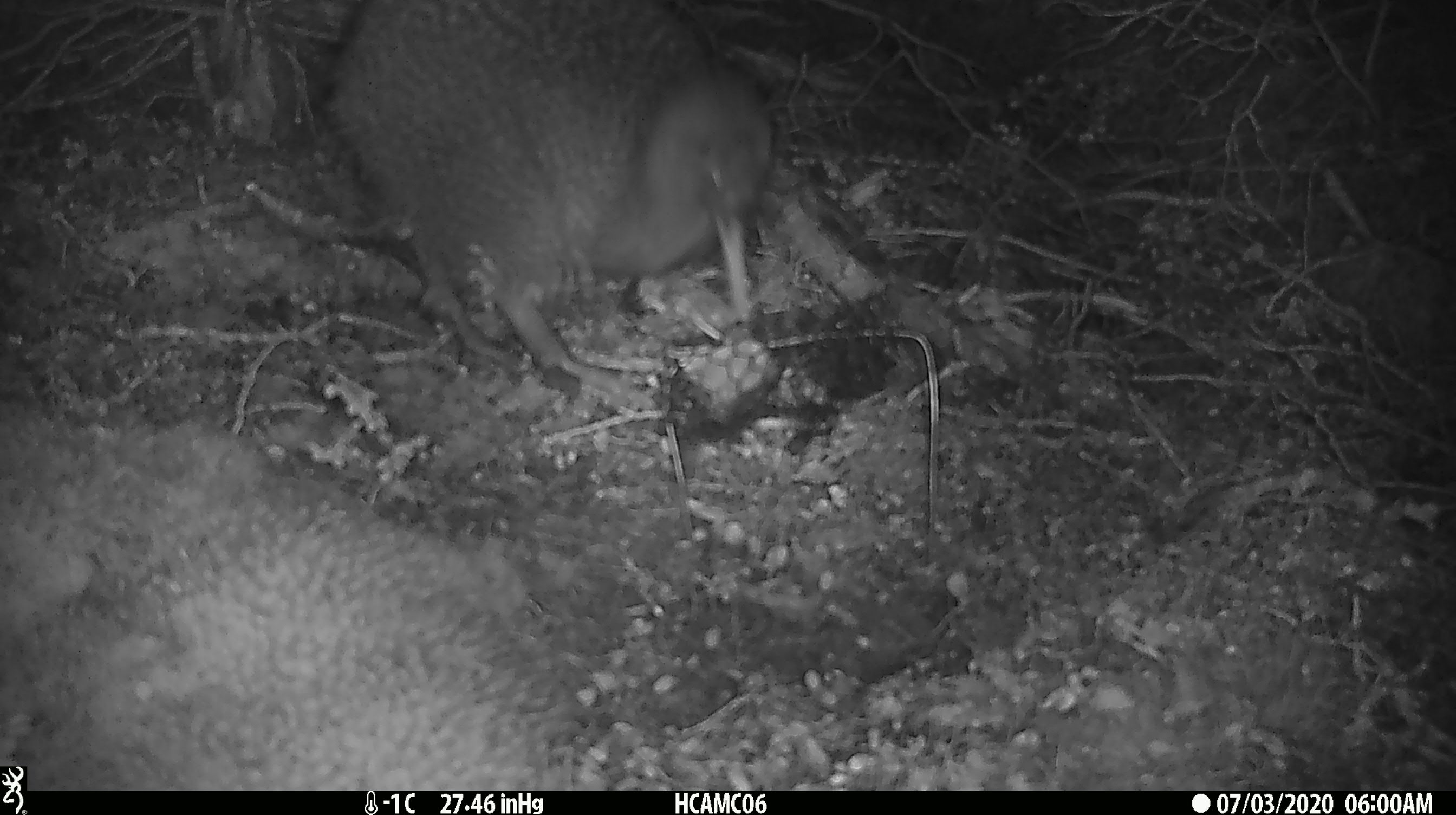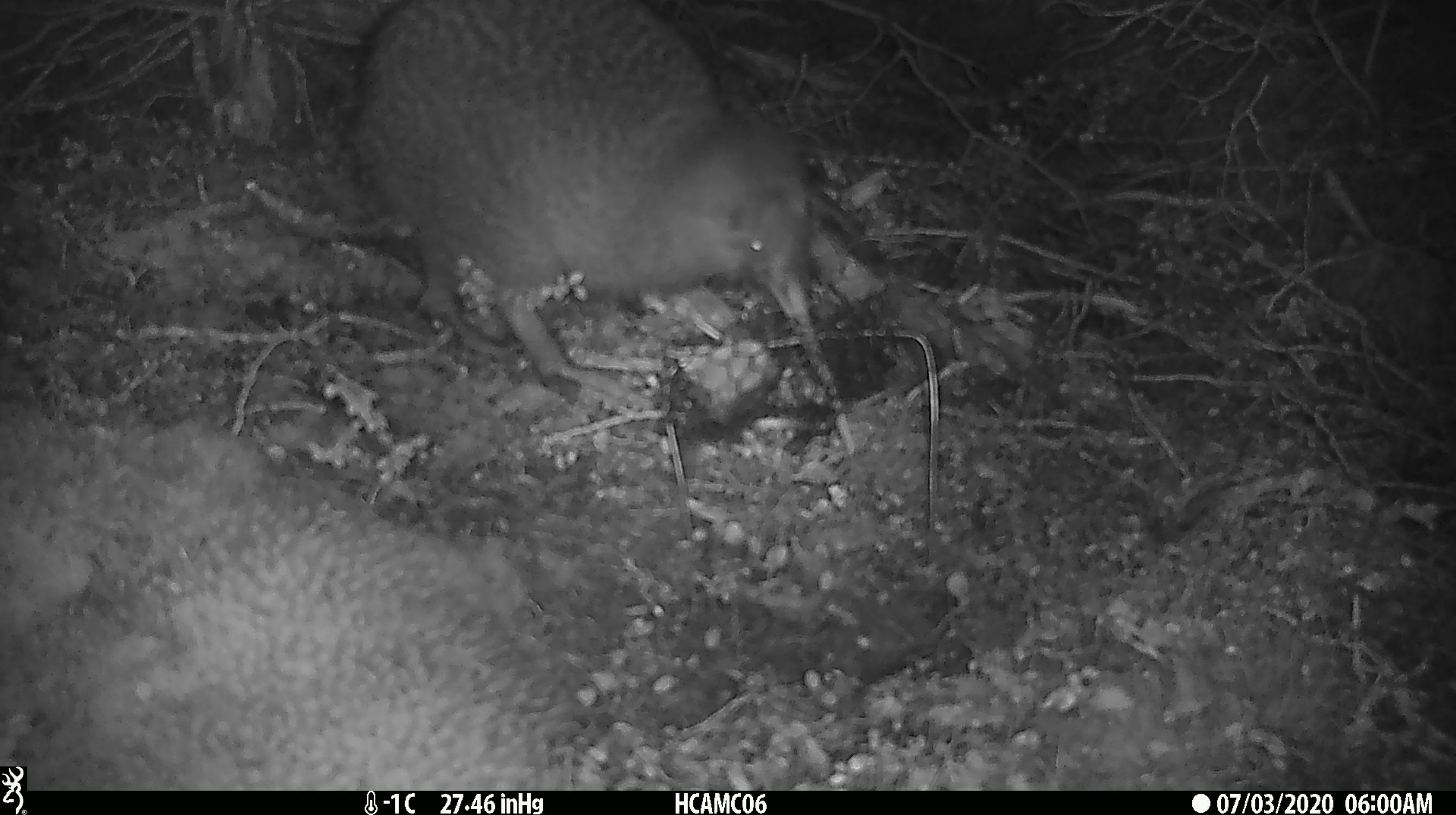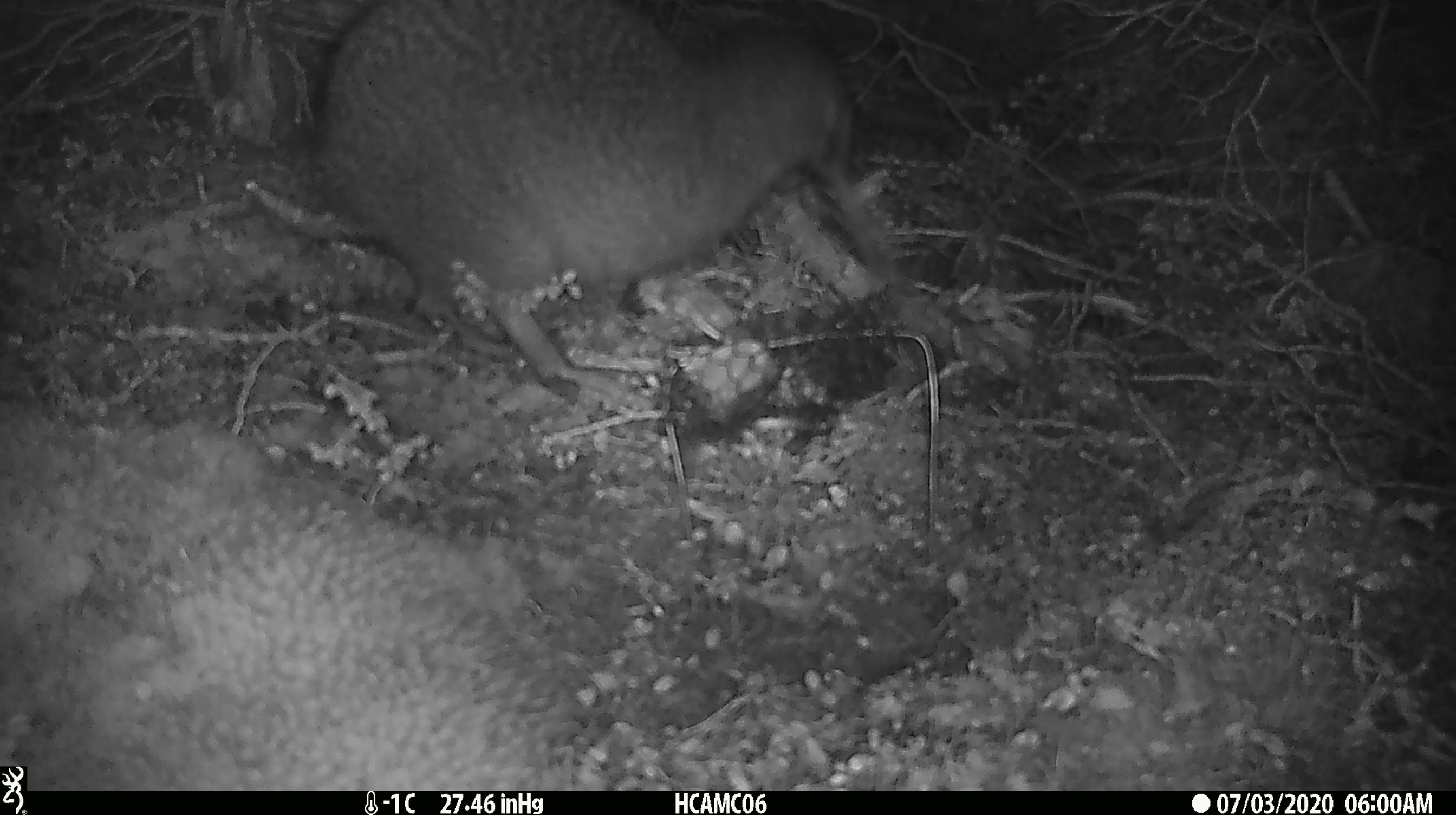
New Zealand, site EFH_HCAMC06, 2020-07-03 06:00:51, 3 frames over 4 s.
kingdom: Animalia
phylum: Chordata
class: Aves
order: Apterygiformes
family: Apterygidae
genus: Apteryx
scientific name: Apteryx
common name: kiwi